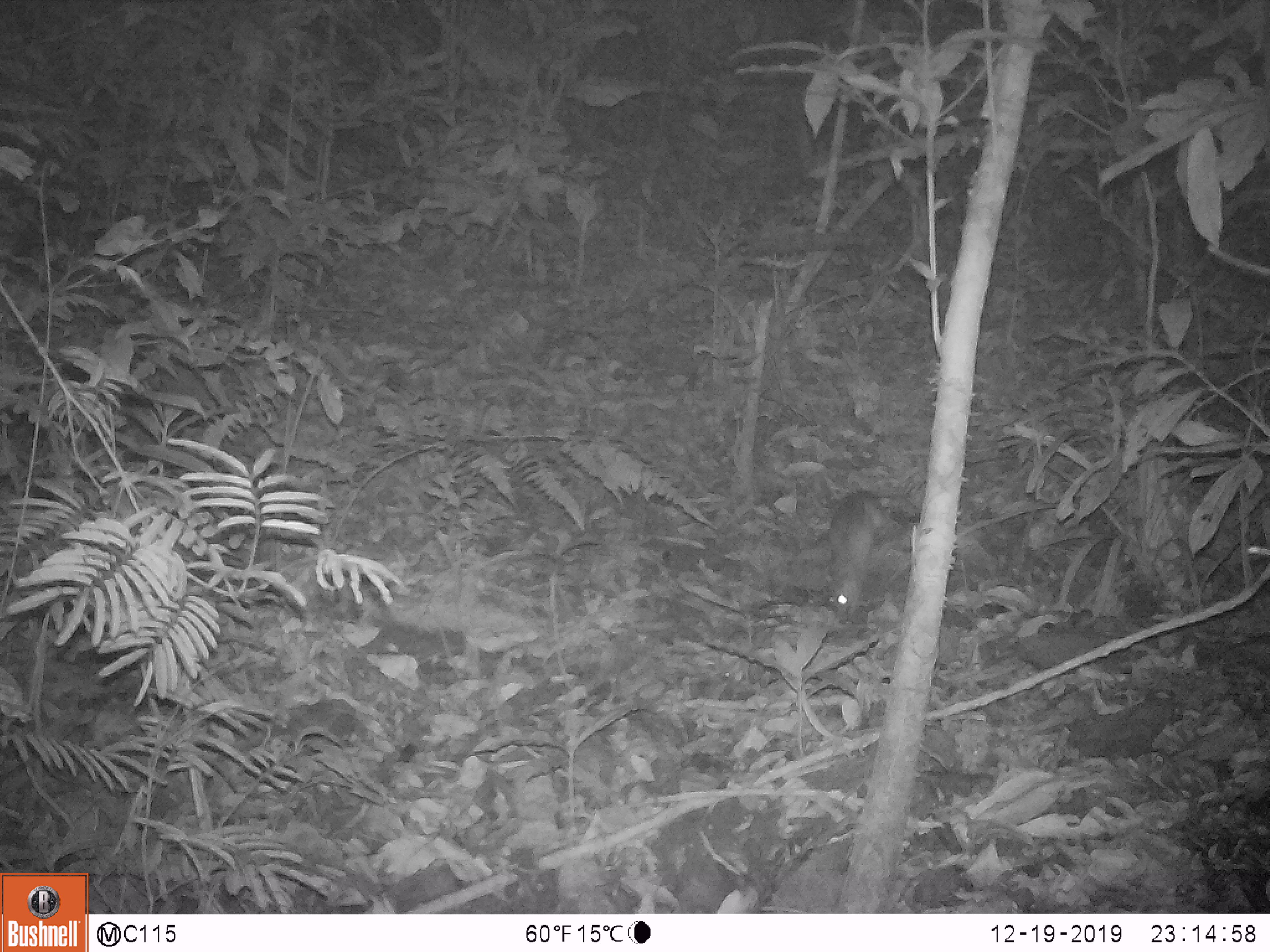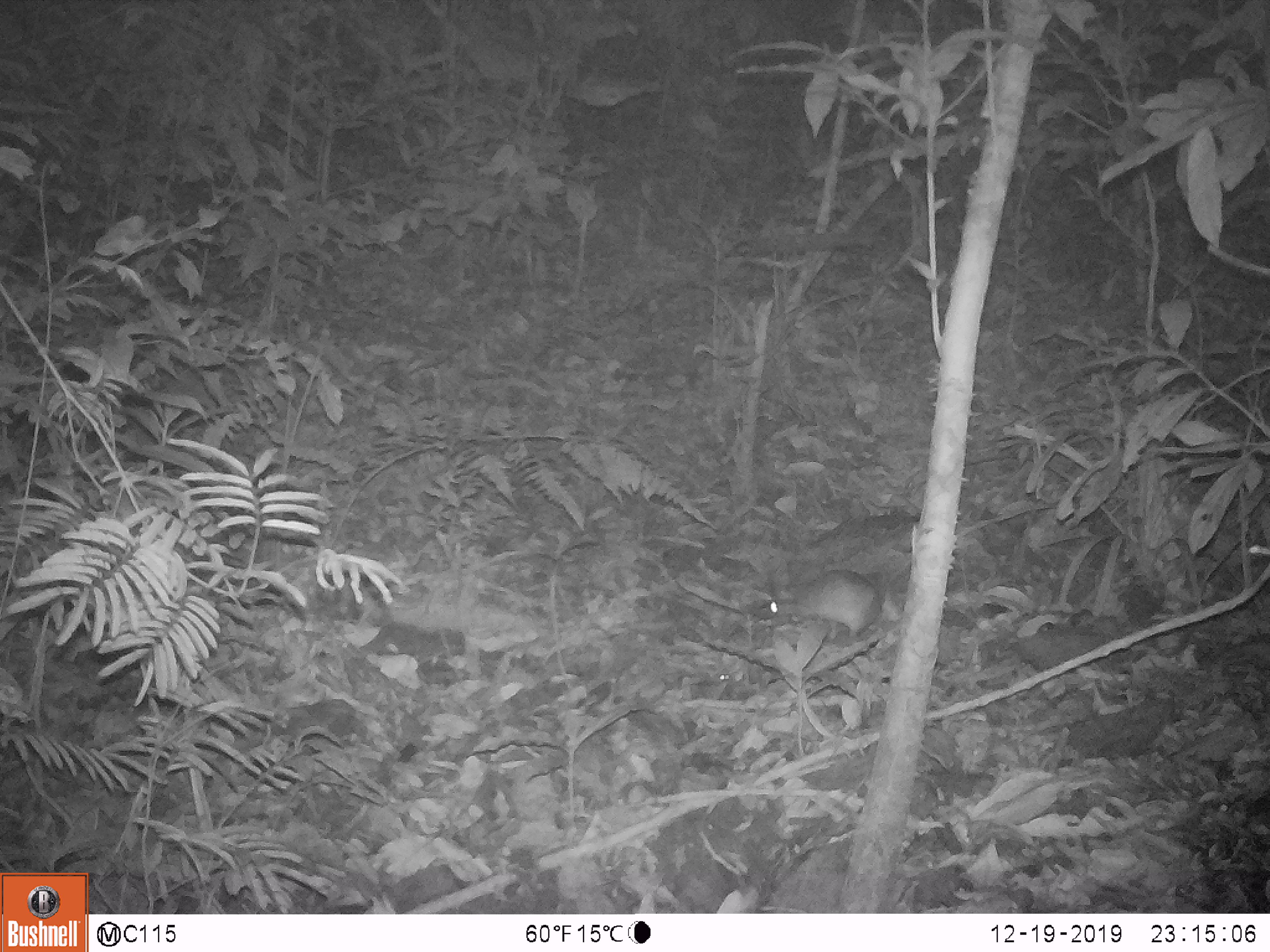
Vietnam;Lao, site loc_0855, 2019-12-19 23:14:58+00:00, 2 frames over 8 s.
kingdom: Animalia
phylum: Chordata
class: Mammalia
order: Rodentia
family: Muridae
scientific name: Muridae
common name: old-world mice and rats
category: unidentified murid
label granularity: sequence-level